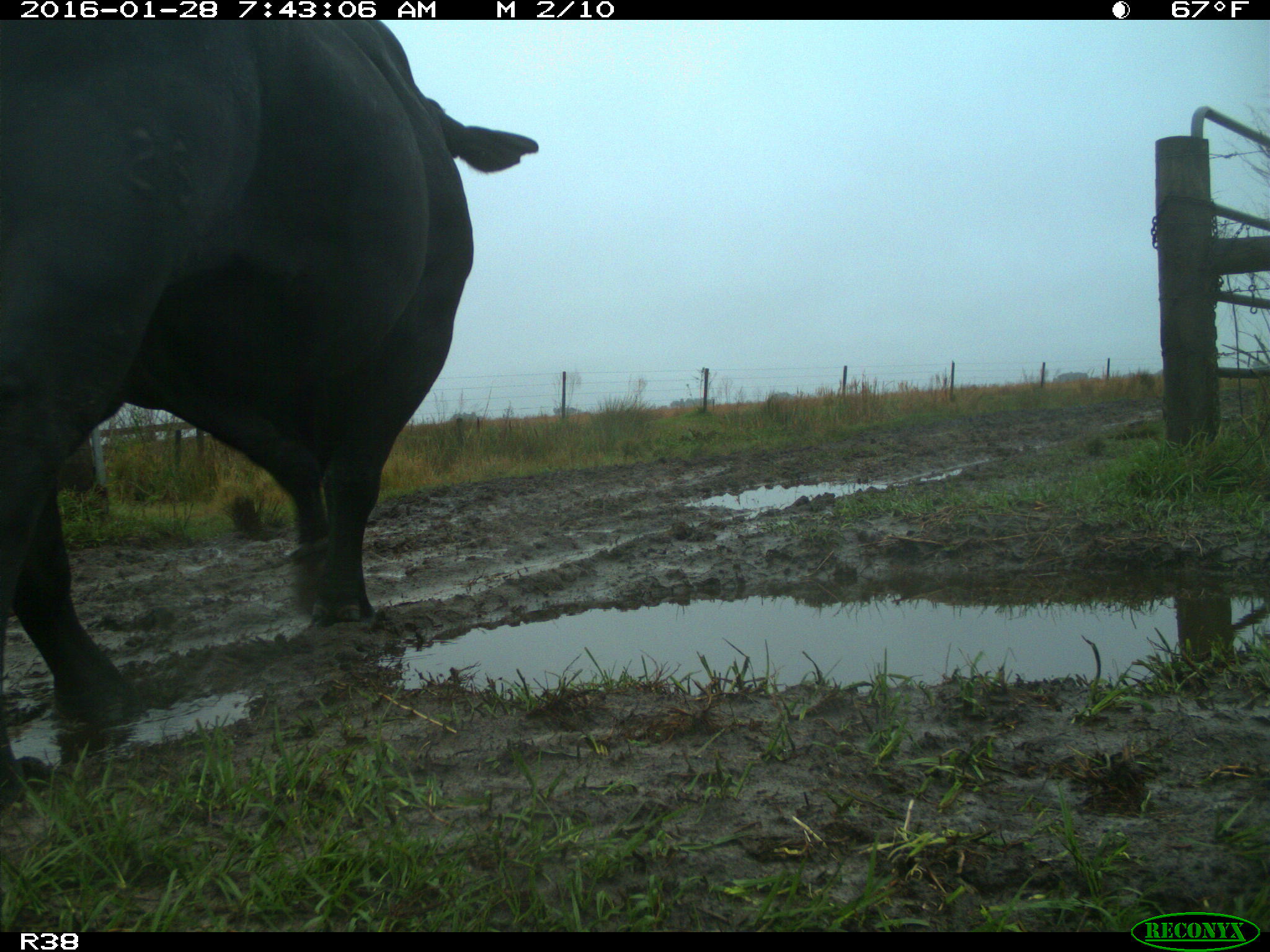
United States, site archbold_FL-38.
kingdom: Animalia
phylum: Chordata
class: Mammalia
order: Artiodactyla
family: Bovidae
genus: Bos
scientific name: Bos taurus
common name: domestic cow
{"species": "Bos taurus (domestic cow)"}